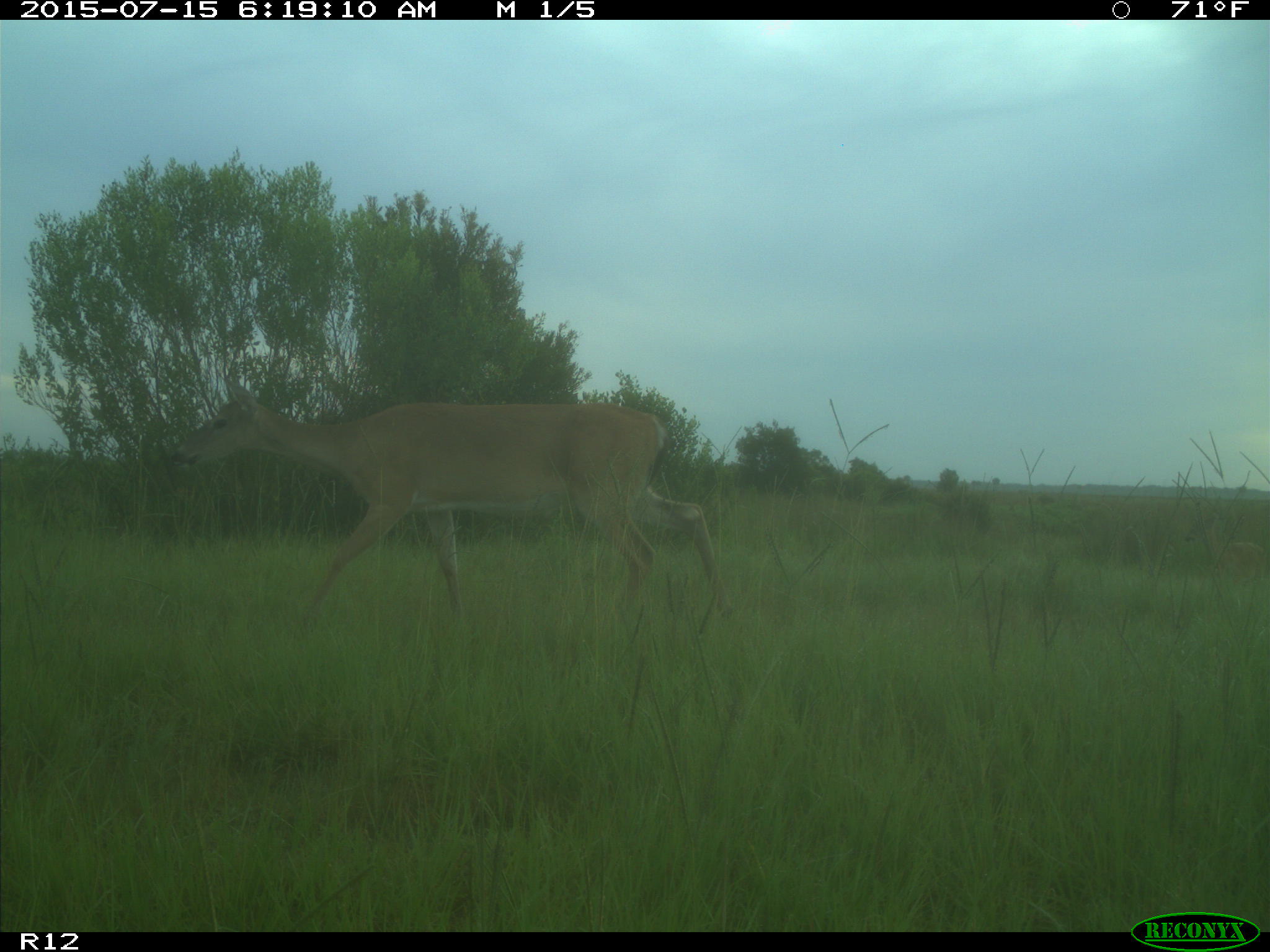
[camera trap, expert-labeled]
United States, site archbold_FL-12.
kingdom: Animalia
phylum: Chordata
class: Mammalia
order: Artiodactyla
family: Cervidae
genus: Odocoileus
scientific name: Odocoileus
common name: deer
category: unidentified deer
Unidentified deer (deer) (Odocoileus).